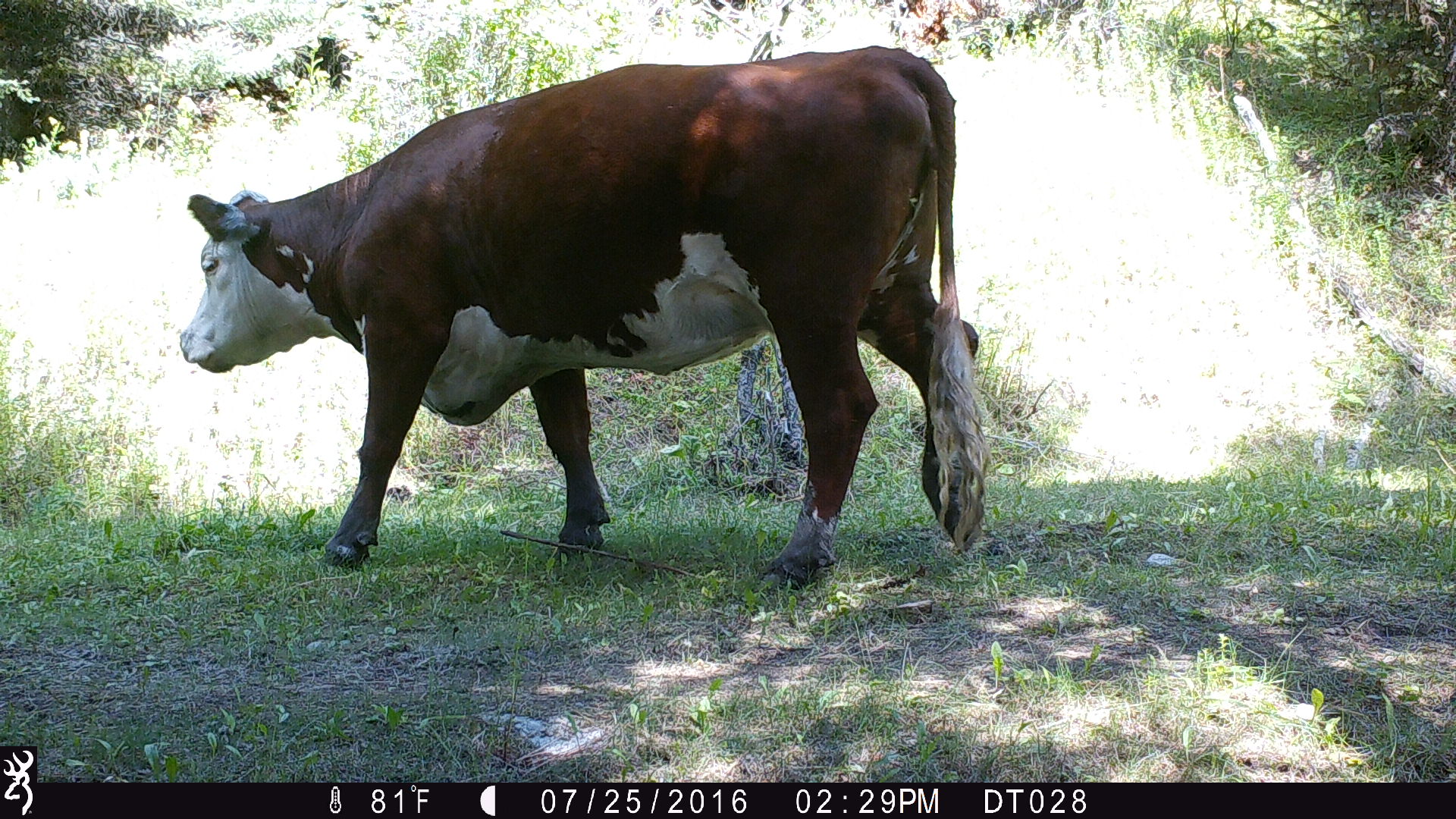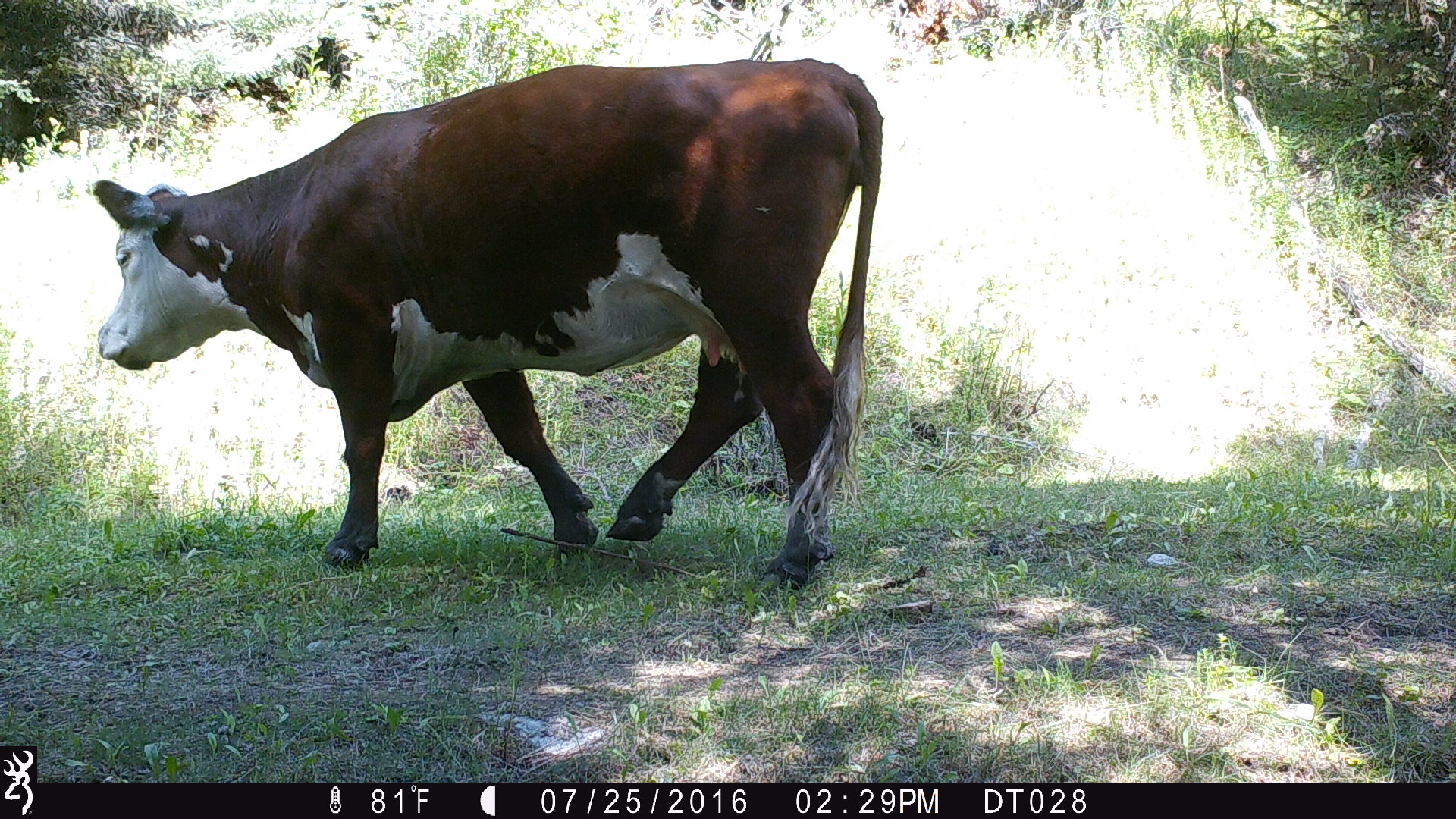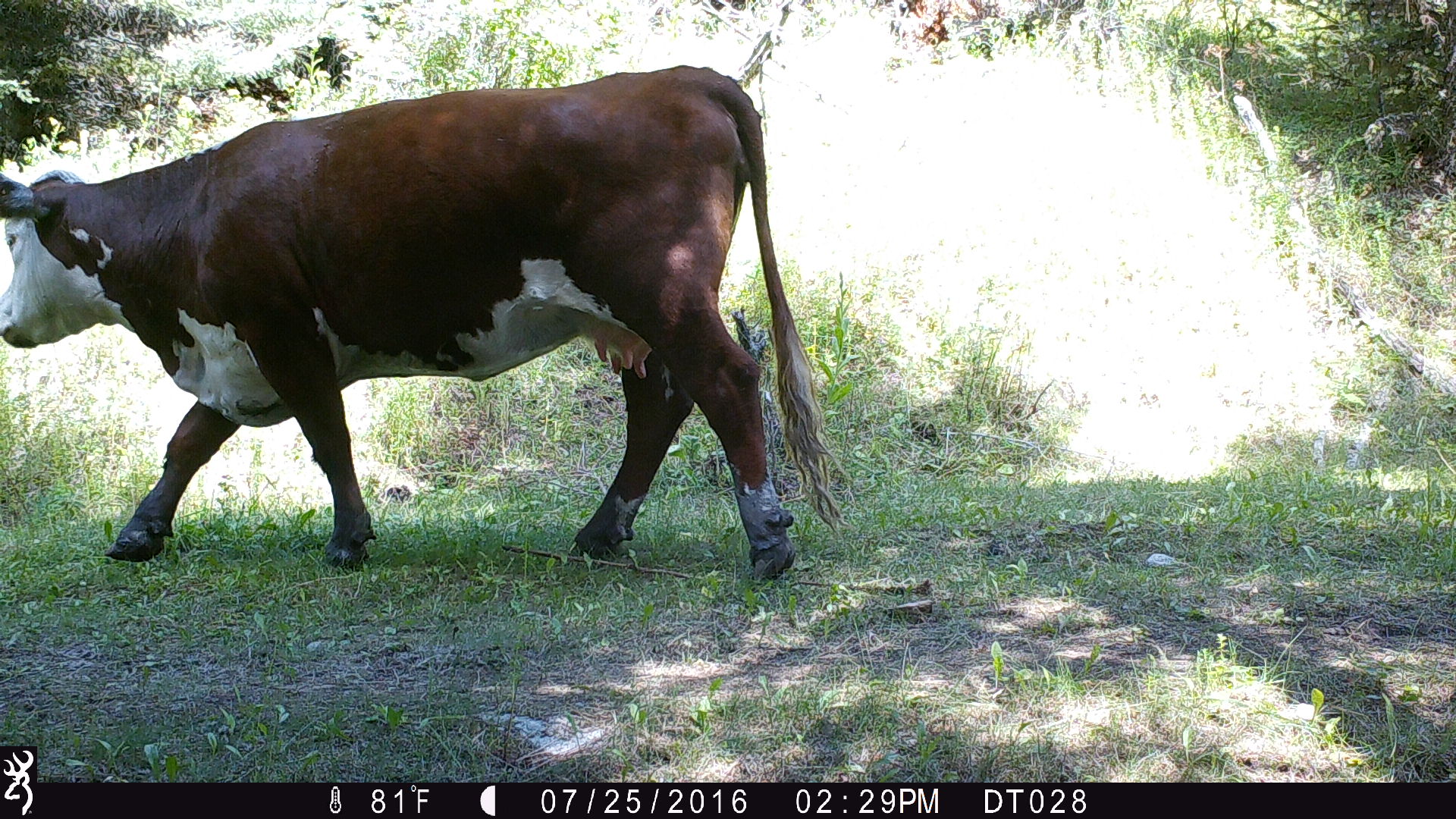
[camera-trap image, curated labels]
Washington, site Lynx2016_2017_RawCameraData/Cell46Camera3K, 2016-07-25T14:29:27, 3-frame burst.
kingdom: Animalia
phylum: Chordata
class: Mammalia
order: Artiodactyla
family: Bovidae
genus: Bos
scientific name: Bos taurus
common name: domestic cattle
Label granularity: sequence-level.